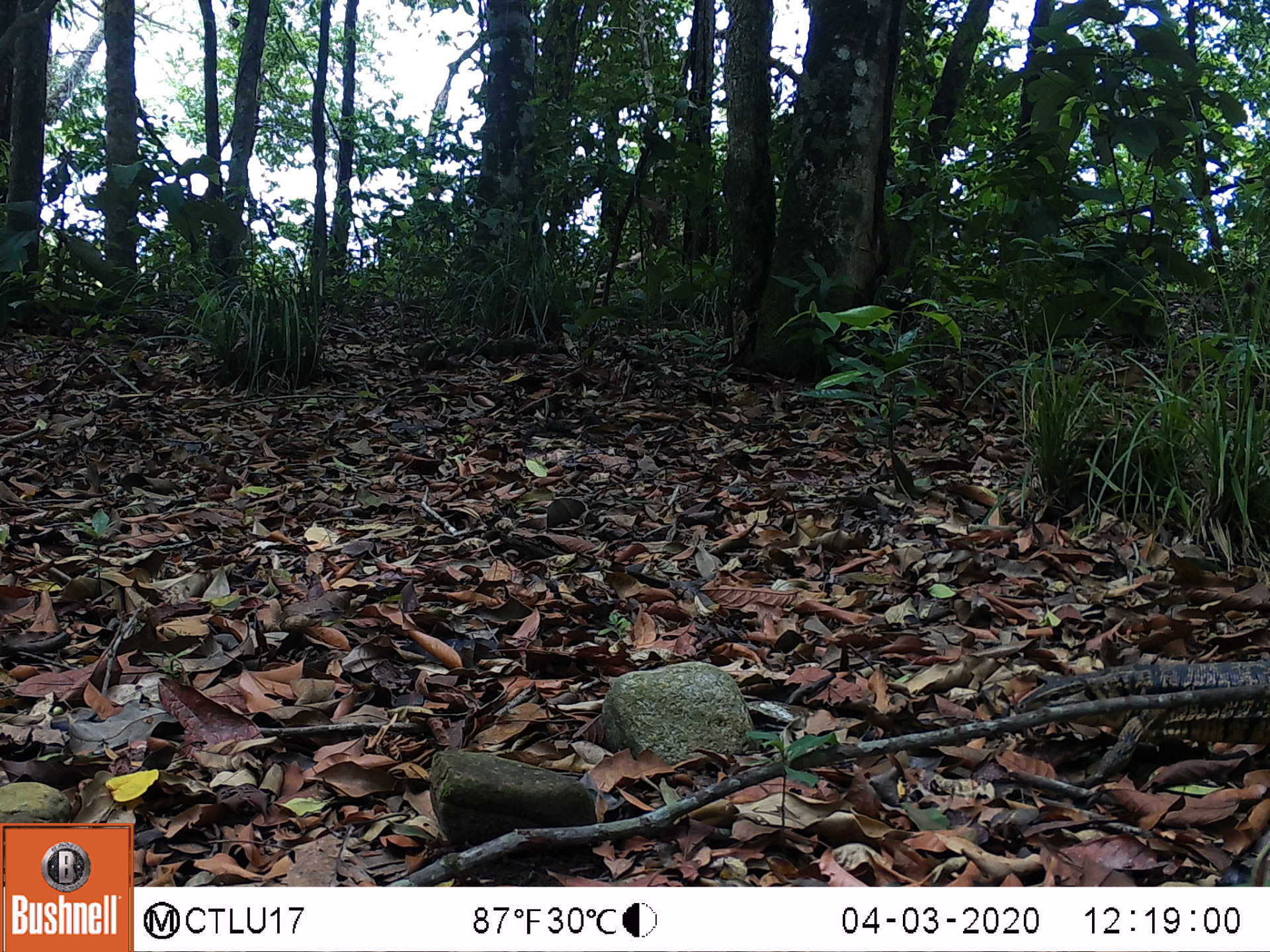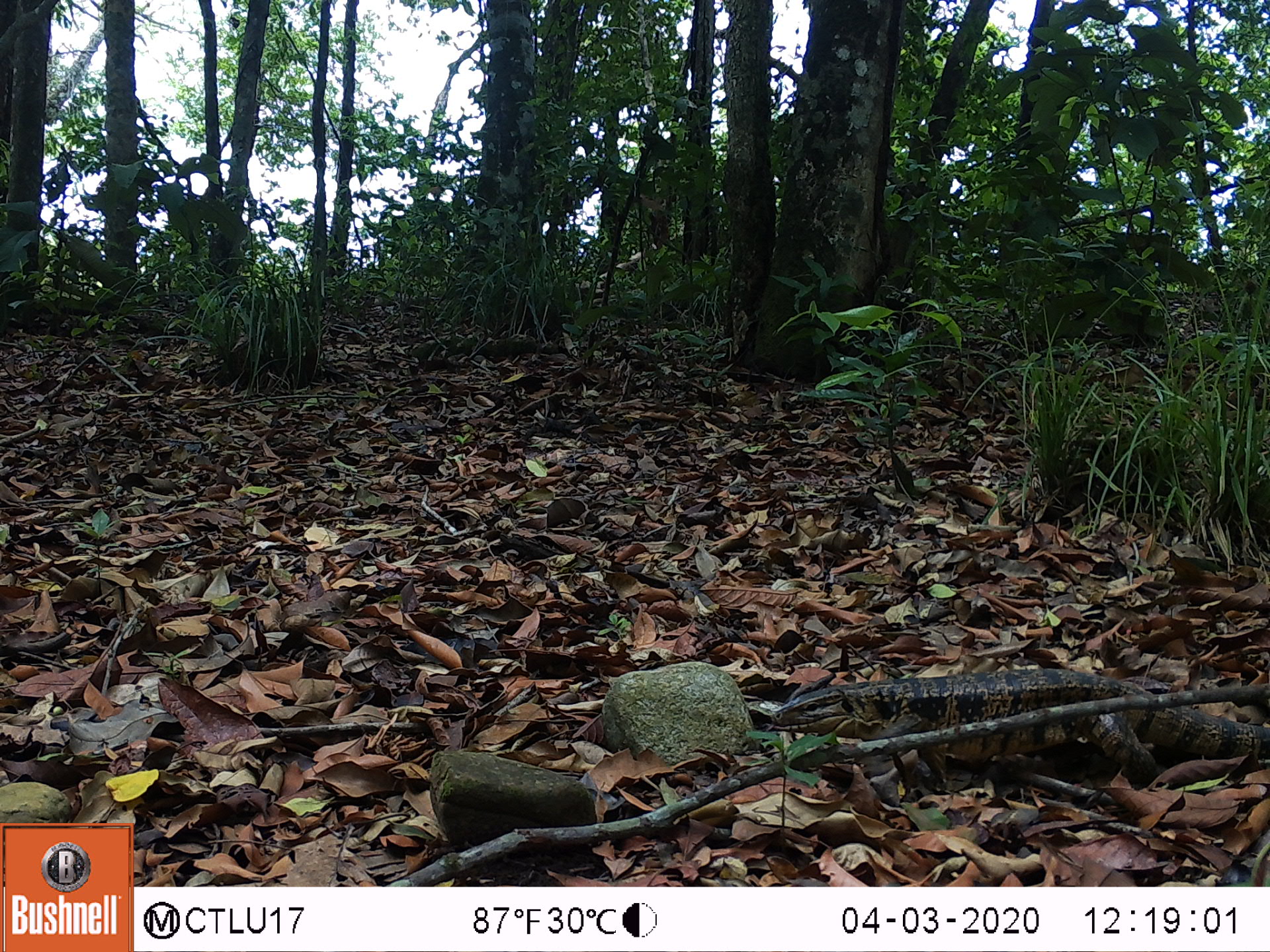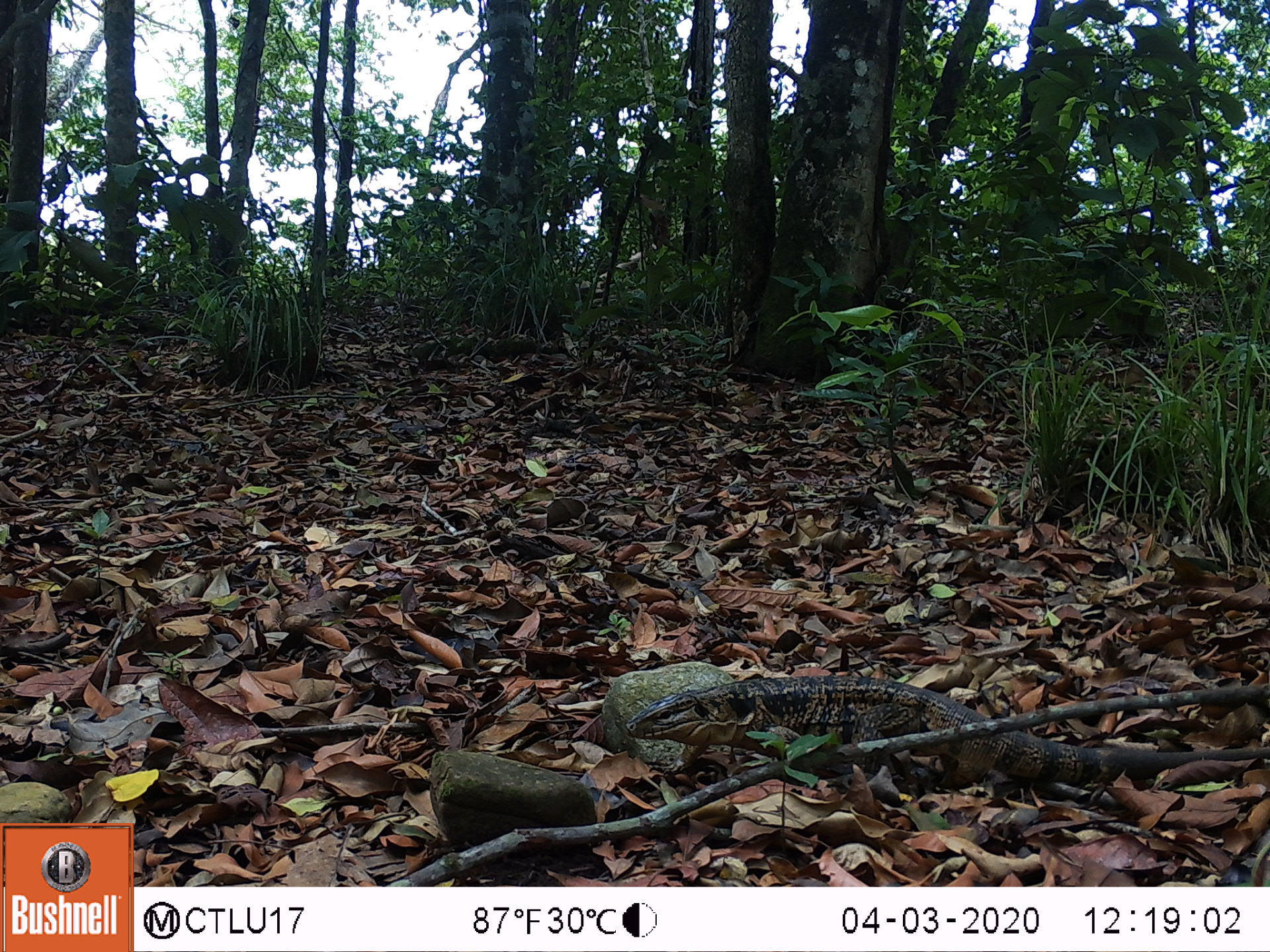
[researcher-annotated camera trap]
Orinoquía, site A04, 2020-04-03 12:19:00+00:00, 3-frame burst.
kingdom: Animalia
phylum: Chordata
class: Reptilia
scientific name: Reptilia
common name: reptile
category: unknown reptile